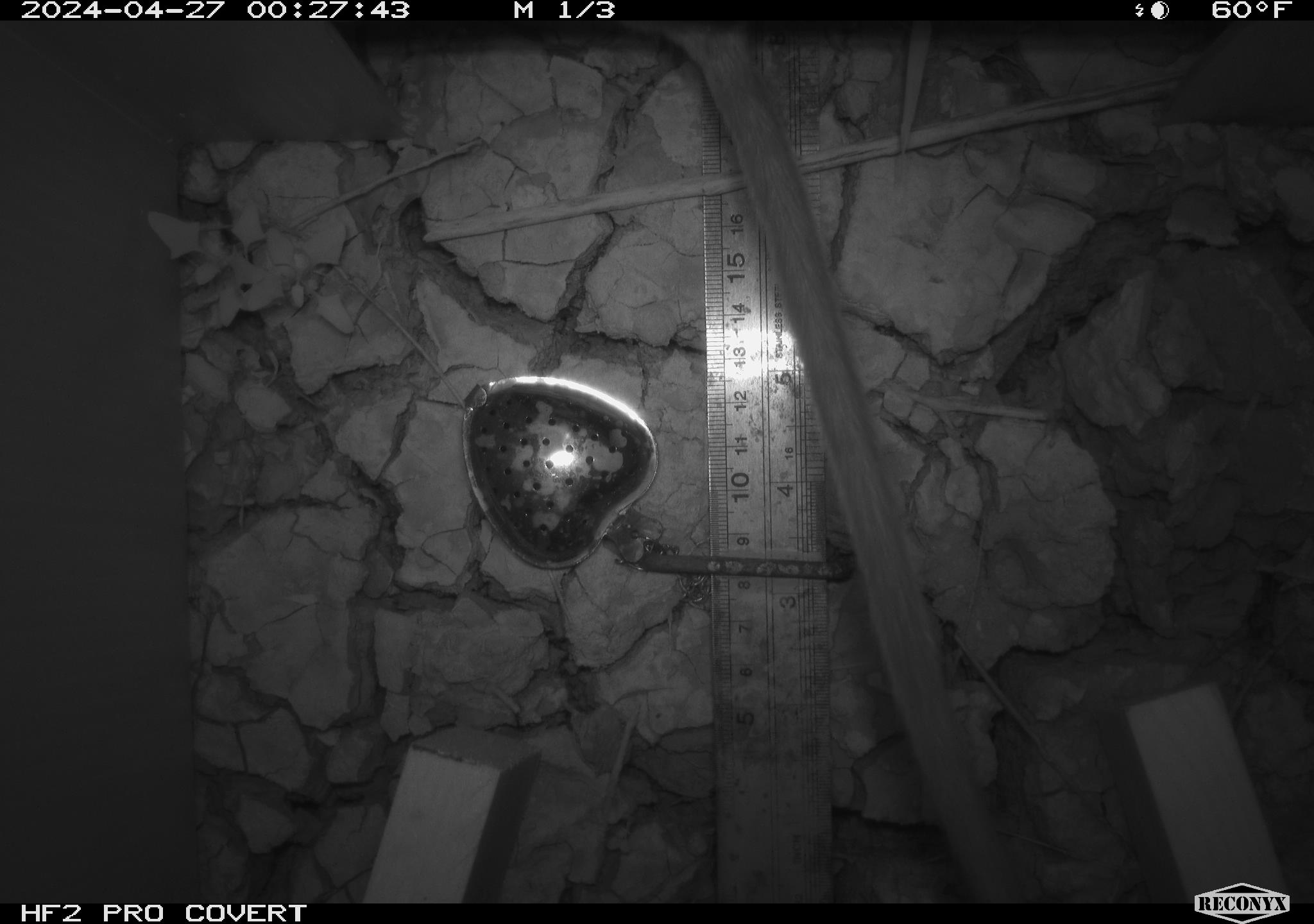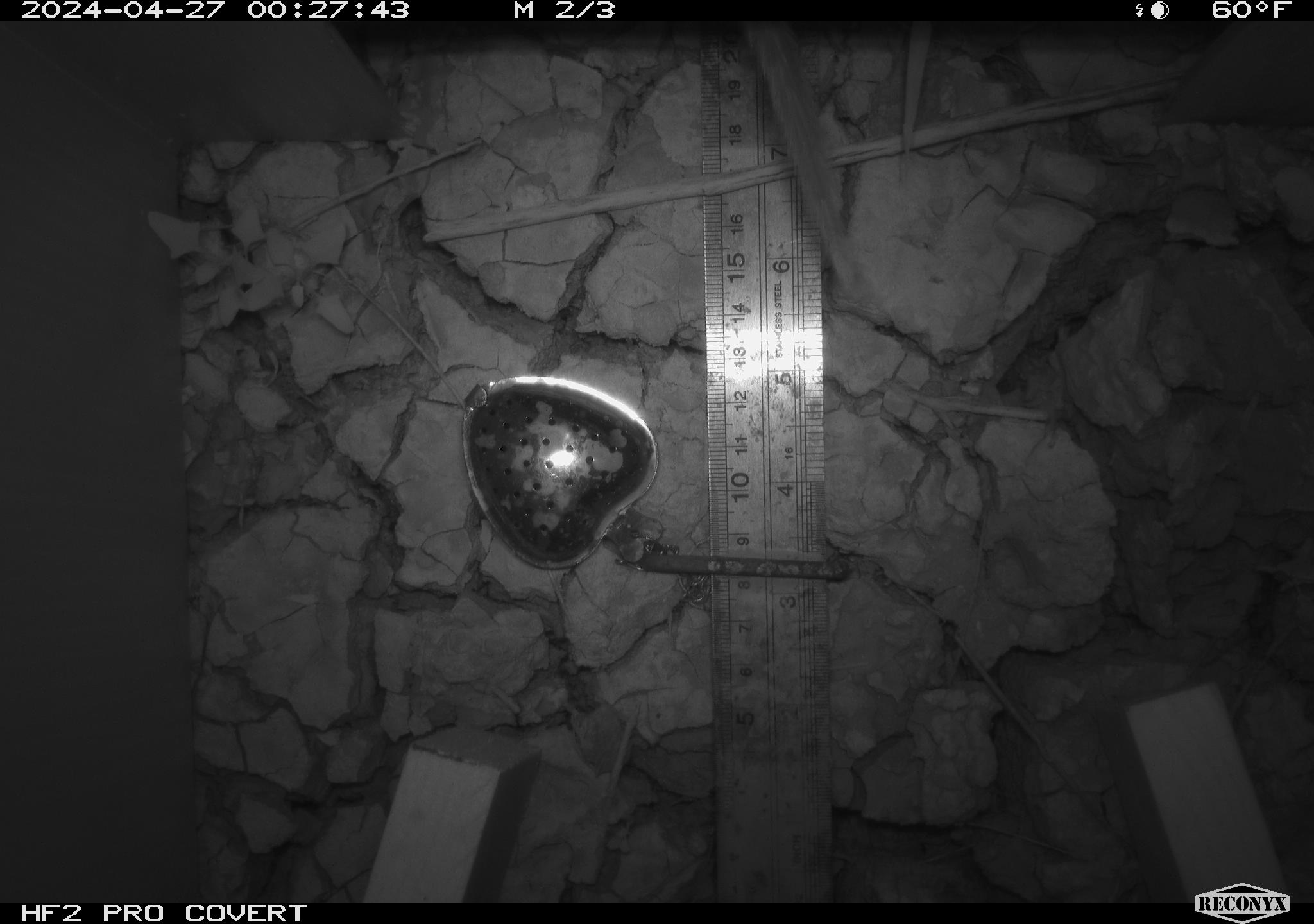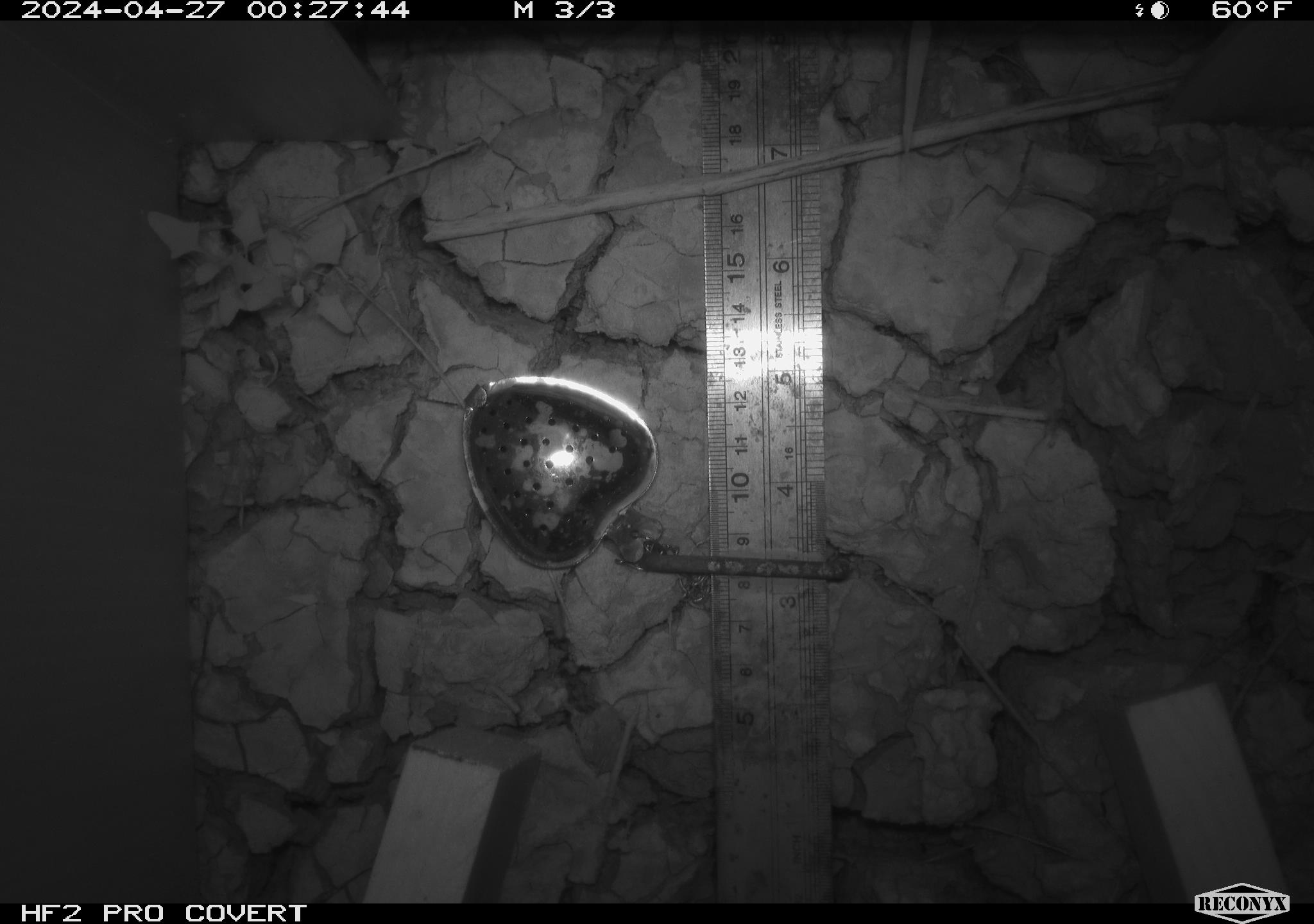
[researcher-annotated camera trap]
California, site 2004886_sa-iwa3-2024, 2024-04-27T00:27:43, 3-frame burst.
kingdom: Animalia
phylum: Chordata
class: Mammalia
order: Rodentia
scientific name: Rodentia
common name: woodrat or rat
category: woodrat or rat species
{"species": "woodrat or rat species (woodrat or rat) (Rodentia)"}